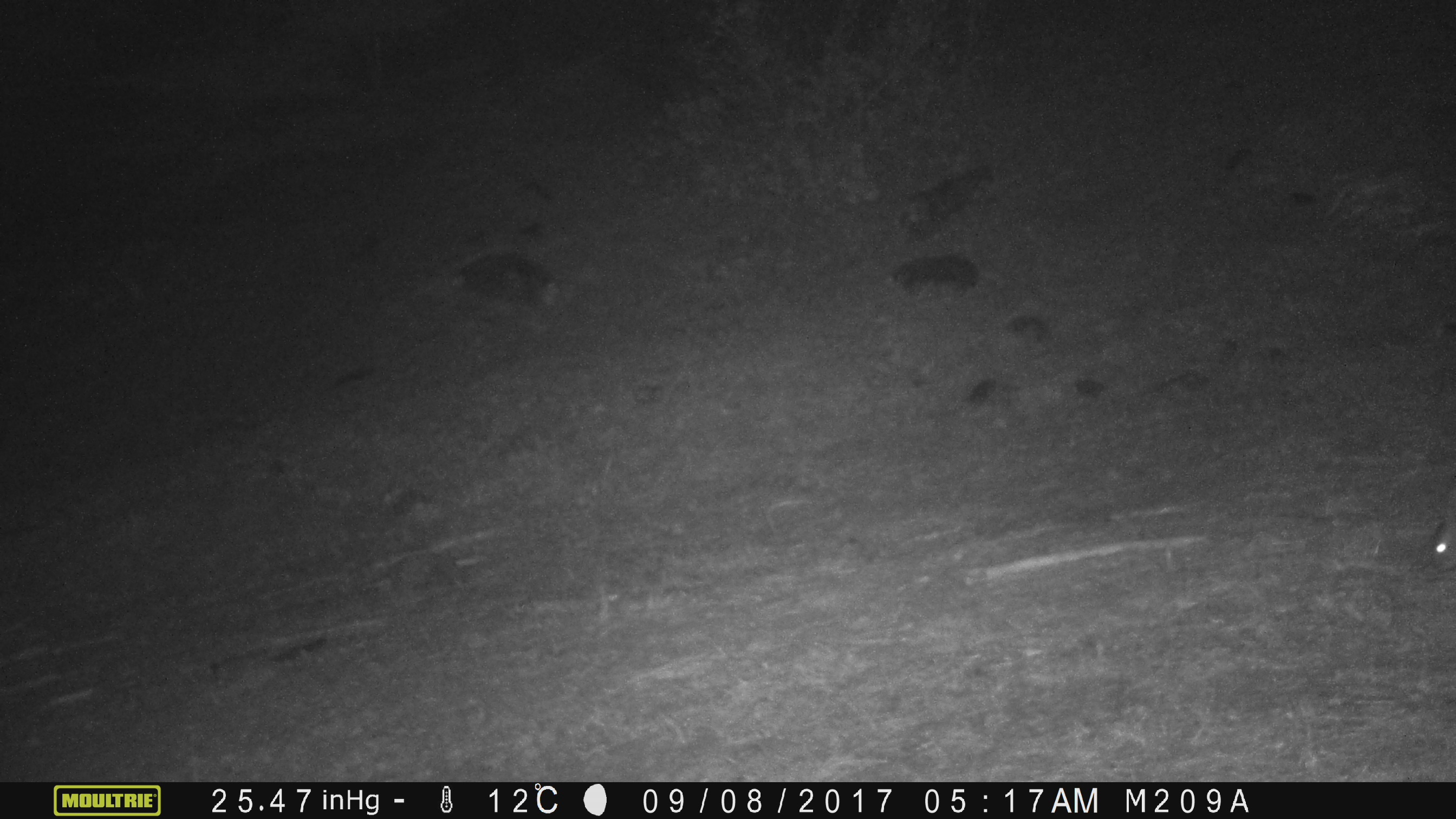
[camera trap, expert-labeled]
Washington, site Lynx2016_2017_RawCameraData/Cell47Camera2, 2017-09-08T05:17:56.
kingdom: Animalia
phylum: Chordata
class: Mammalia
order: Lagomorpha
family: Leporidae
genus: Lepus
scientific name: Lepus americanus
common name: snowshoe hare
Lepus americanus (snowshoe hare). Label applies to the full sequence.